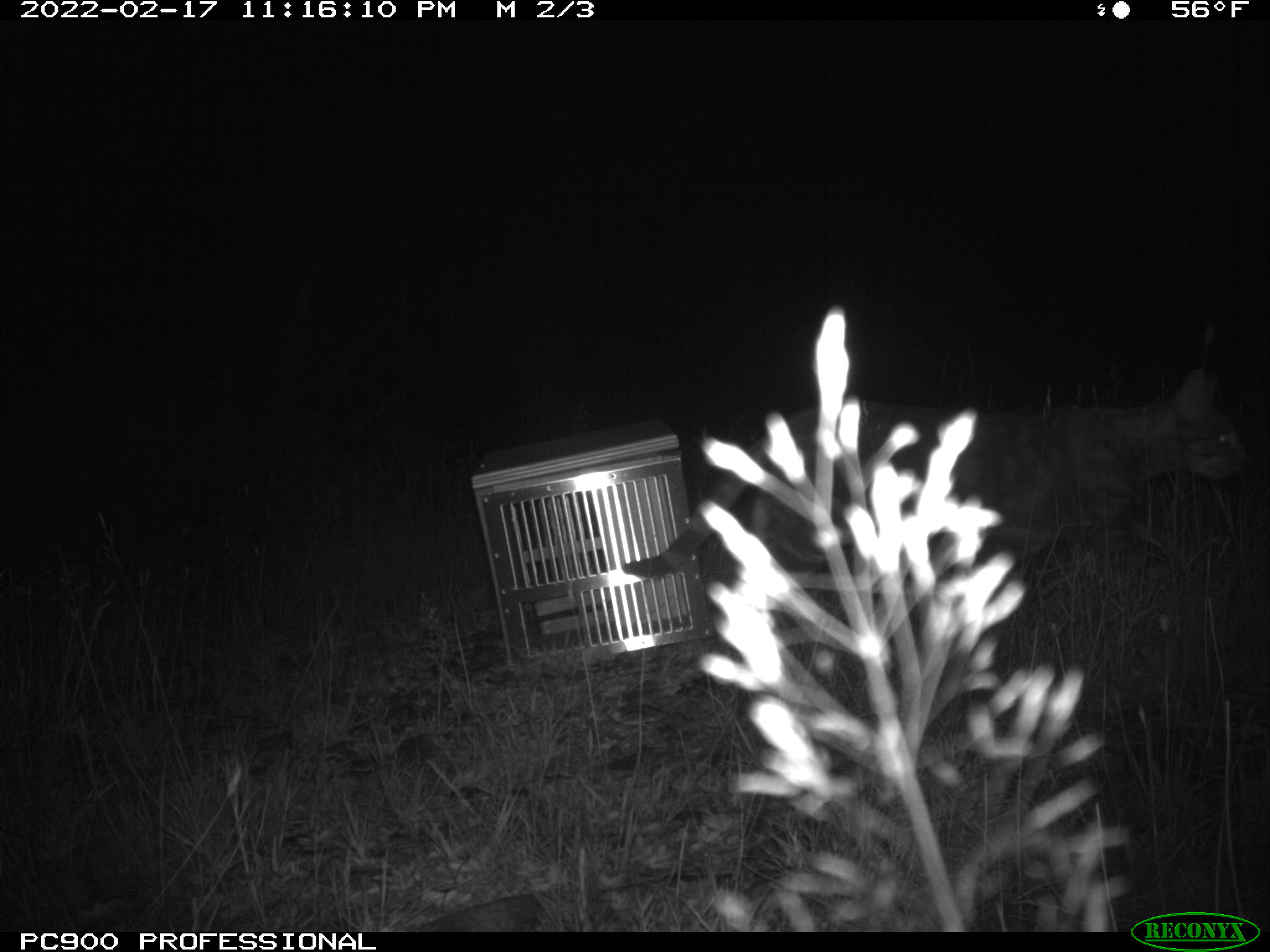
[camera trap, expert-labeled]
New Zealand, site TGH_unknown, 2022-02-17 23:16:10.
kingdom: Animalia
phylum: Chordata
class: Mammalia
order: Carnivora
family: Felidae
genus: Felis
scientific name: Felis catus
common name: domestic cat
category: cat